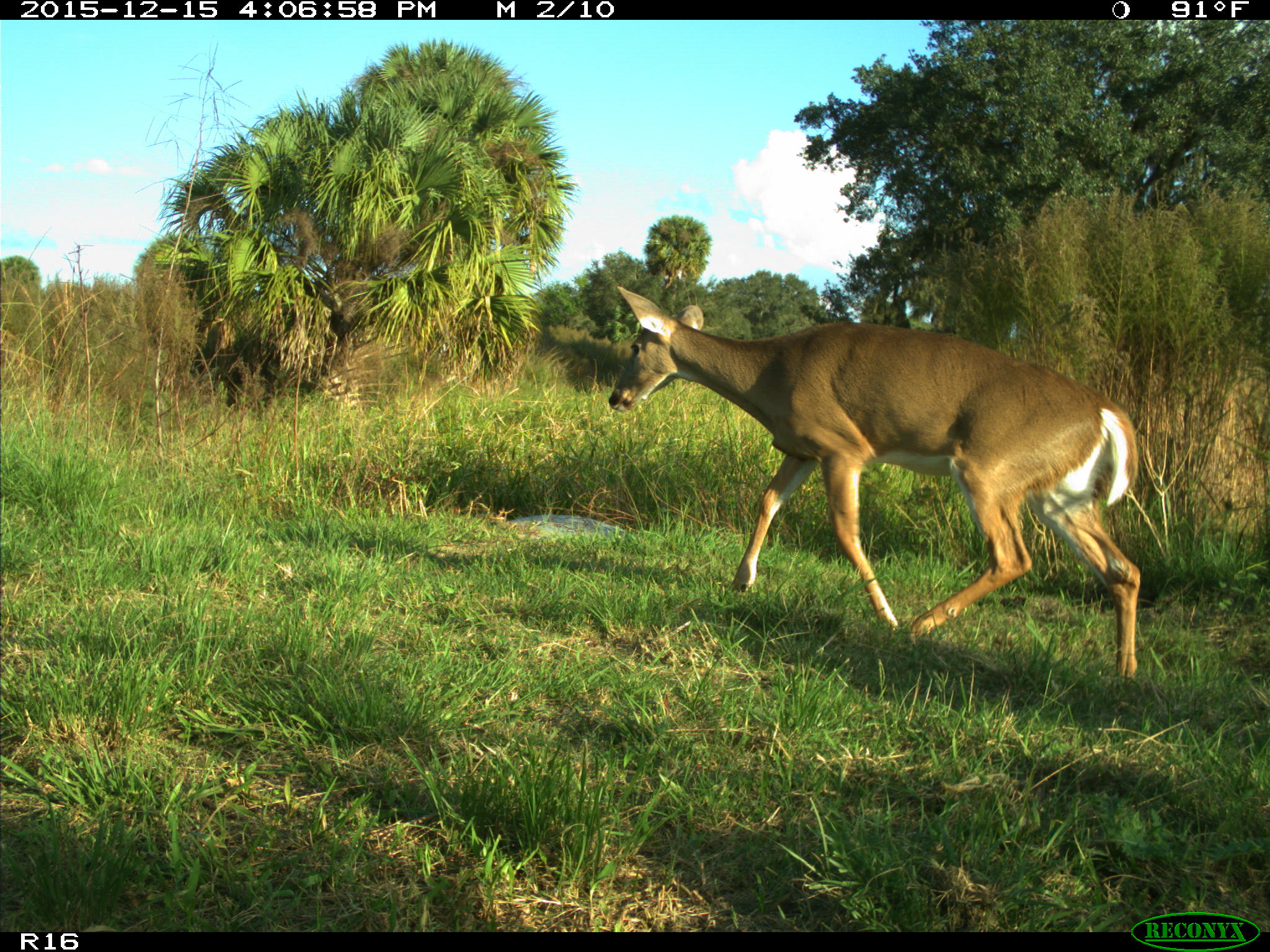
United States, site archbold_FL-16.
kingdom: Animalia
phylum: Chordata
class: Mammalia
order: Artiodactyla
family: Cervidae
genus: Odocoileus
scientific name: Odocoileus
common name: deer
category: unidentified deer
Unidentified deer (deer) (Odocoileus).